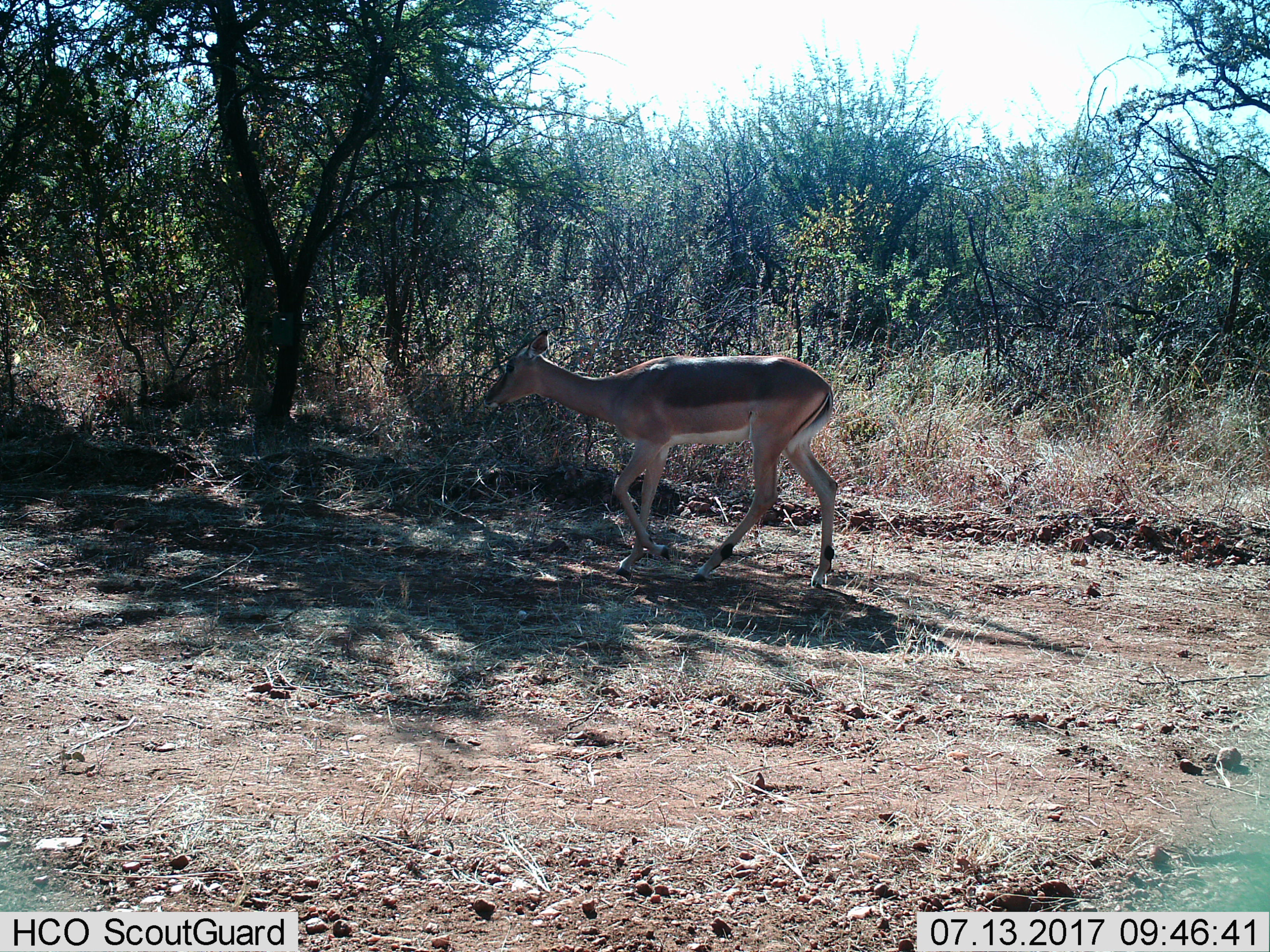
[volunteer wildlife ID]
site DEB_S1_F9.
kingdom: Animalia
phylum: Chordata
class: Mammalia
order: Artiodactyla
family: Bovidae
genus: Aepyceros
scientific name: Aepyceros melampus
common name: impala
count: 1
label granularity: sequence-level